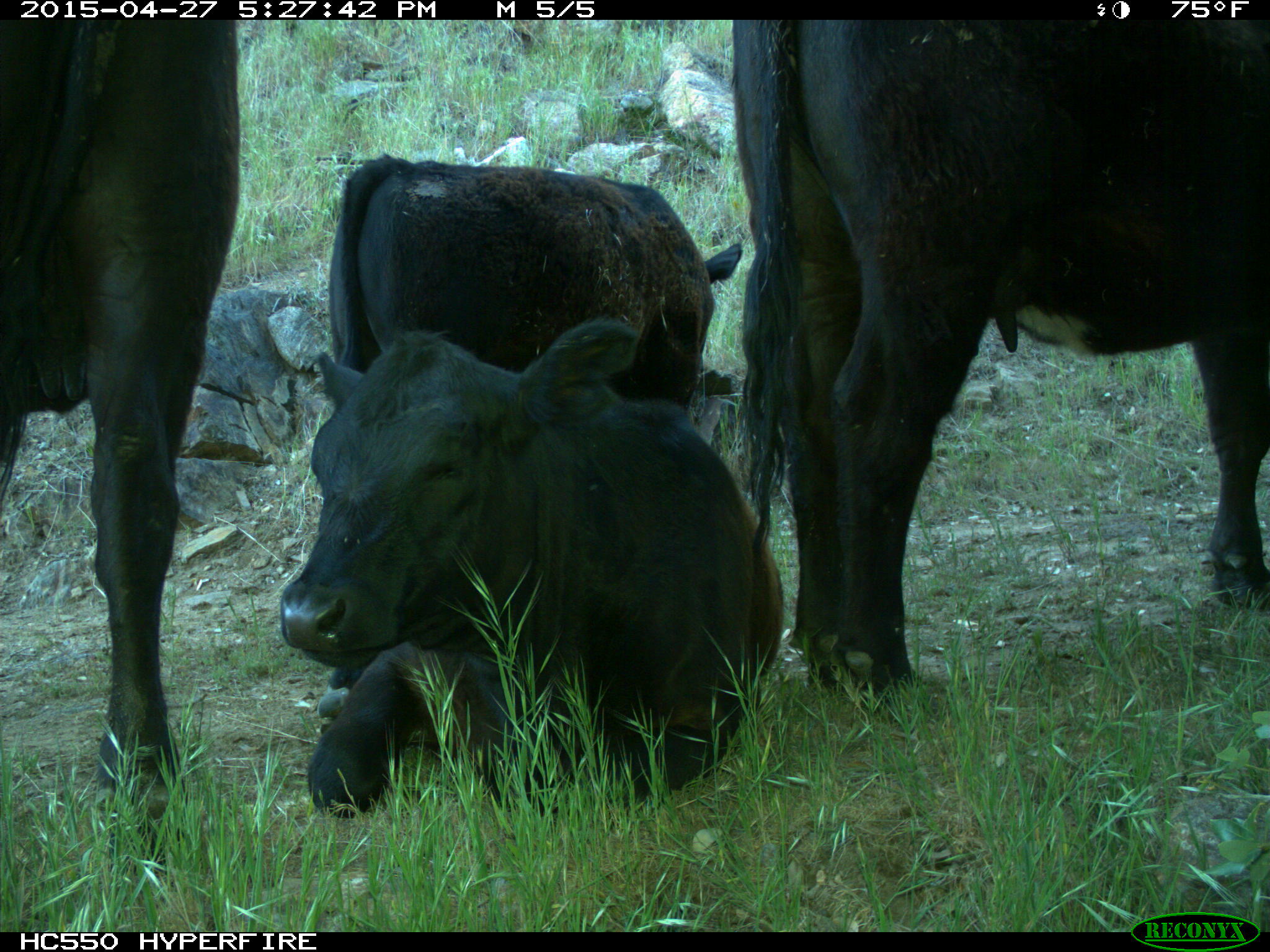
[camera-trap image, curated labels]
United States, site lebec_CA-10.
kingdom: Animalia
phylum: Chordata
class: Mammalia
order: Artiodactyla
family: Bovidae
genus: Bos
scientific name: Bos taurus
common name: domestic cow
Bos taurus (domestic cow).